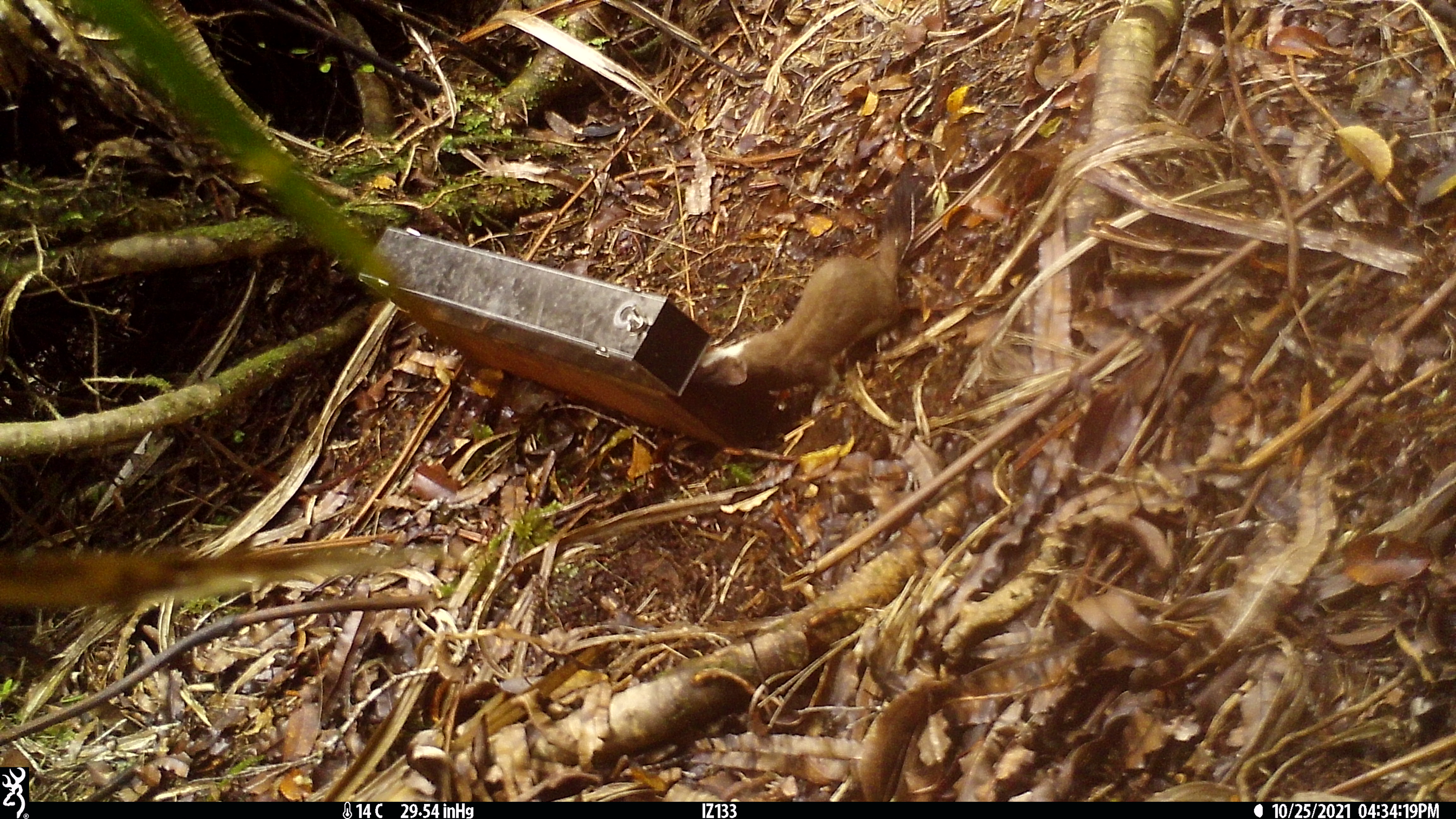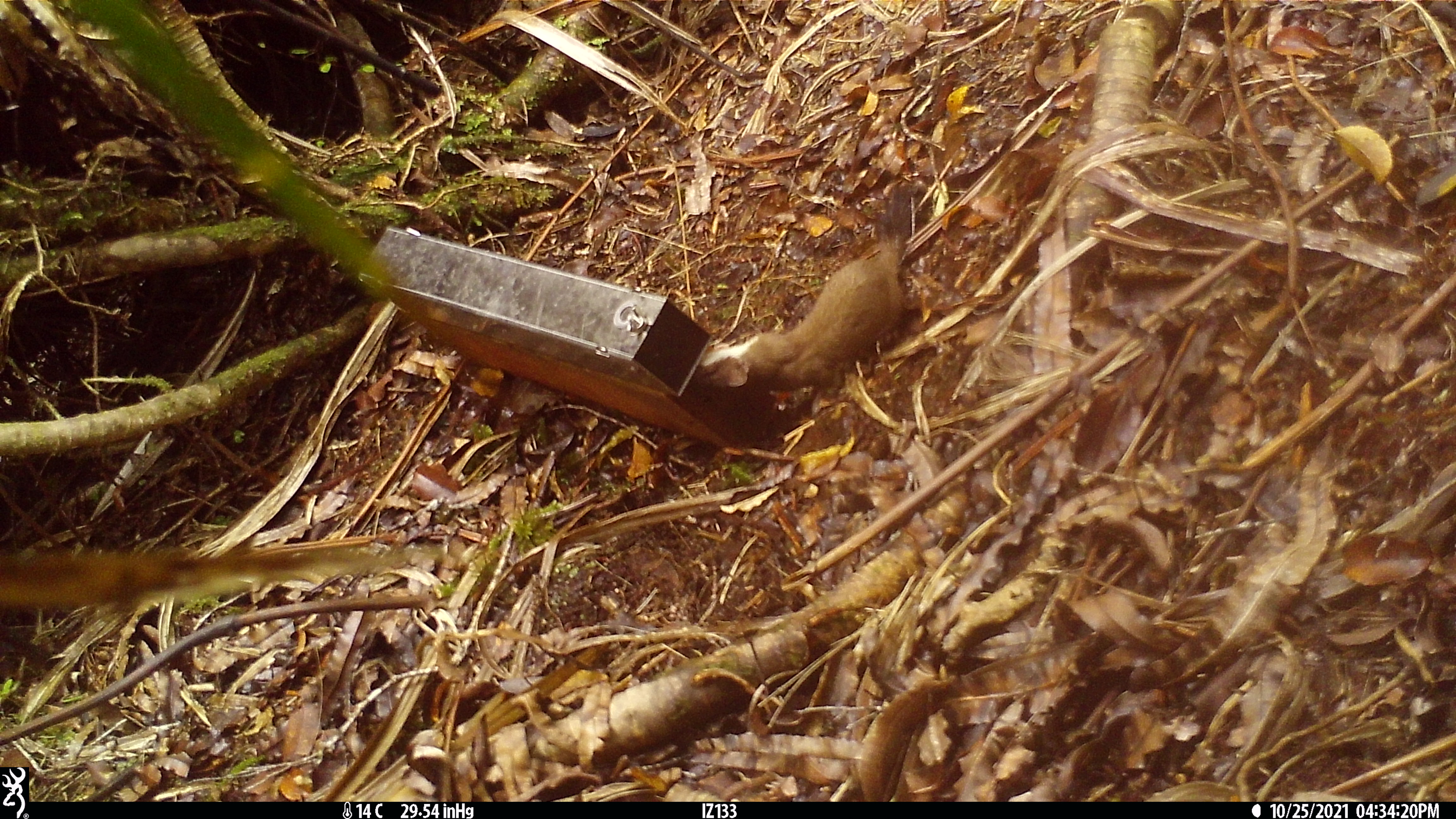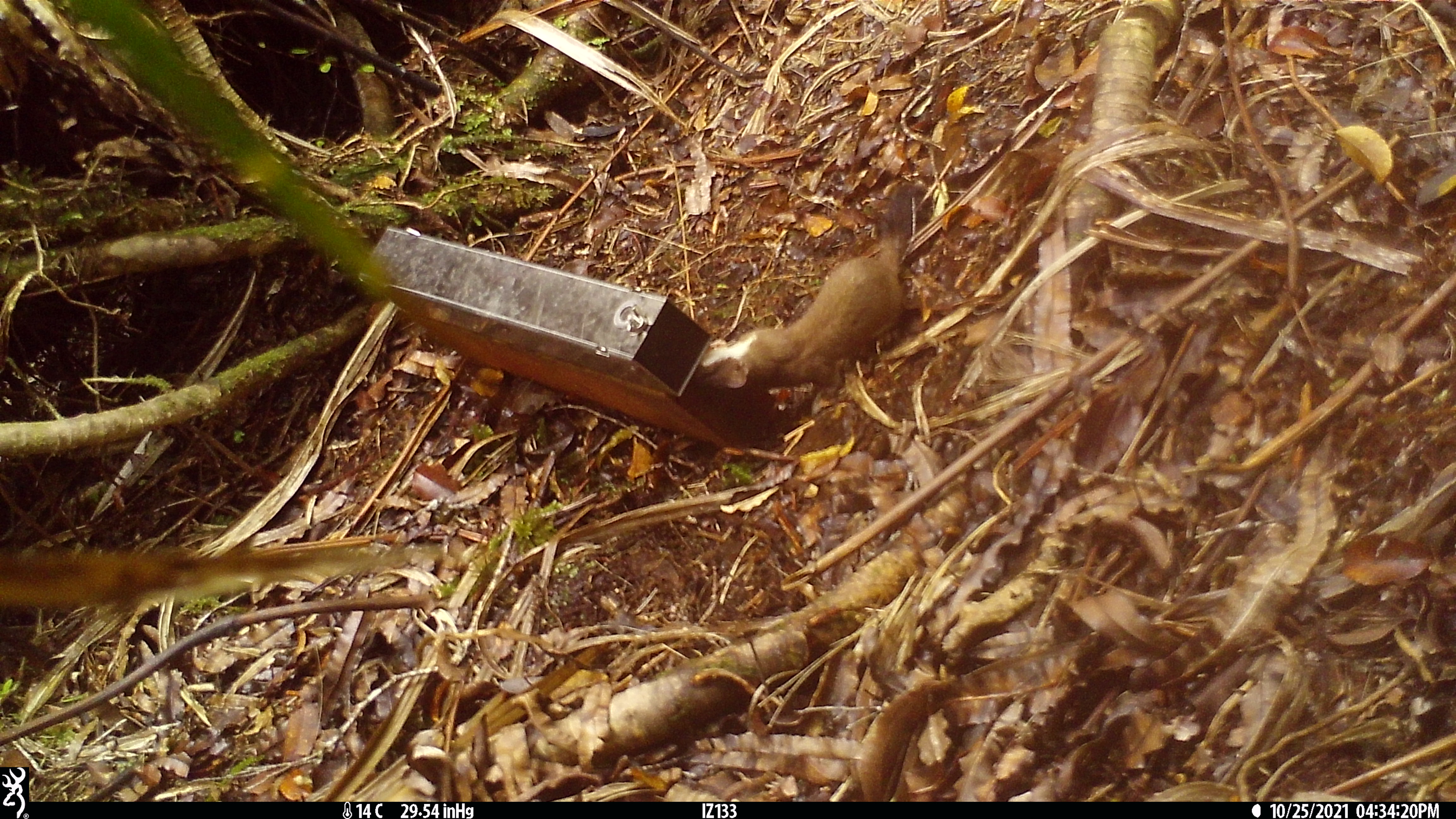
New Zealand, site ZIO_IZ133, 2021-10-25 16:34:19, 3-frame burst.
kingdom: Animalia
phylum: Chordata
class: Mammalia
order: Carnivora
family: Mustelidae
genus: Mustela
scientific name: Mustela erminea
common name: stoat